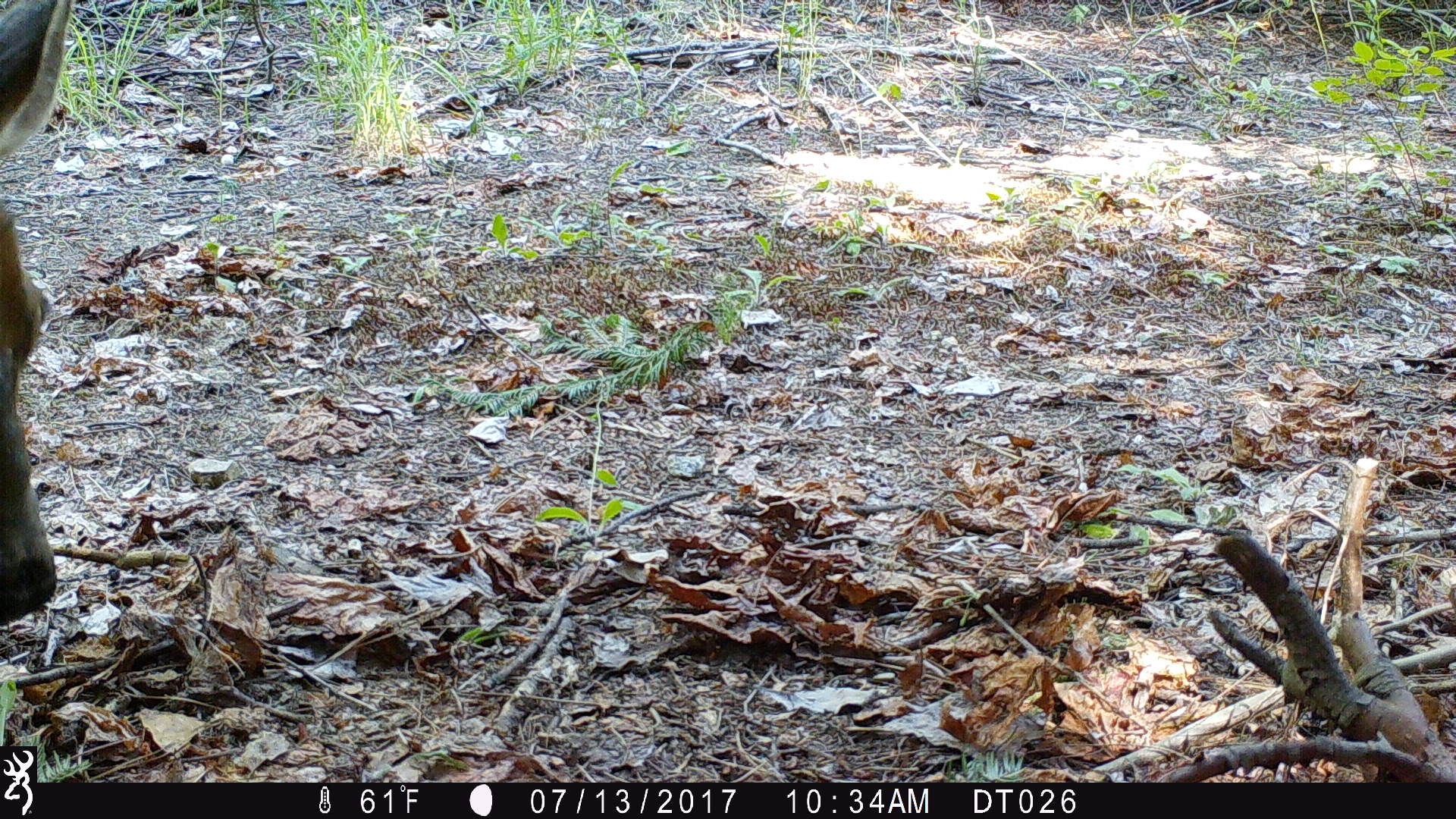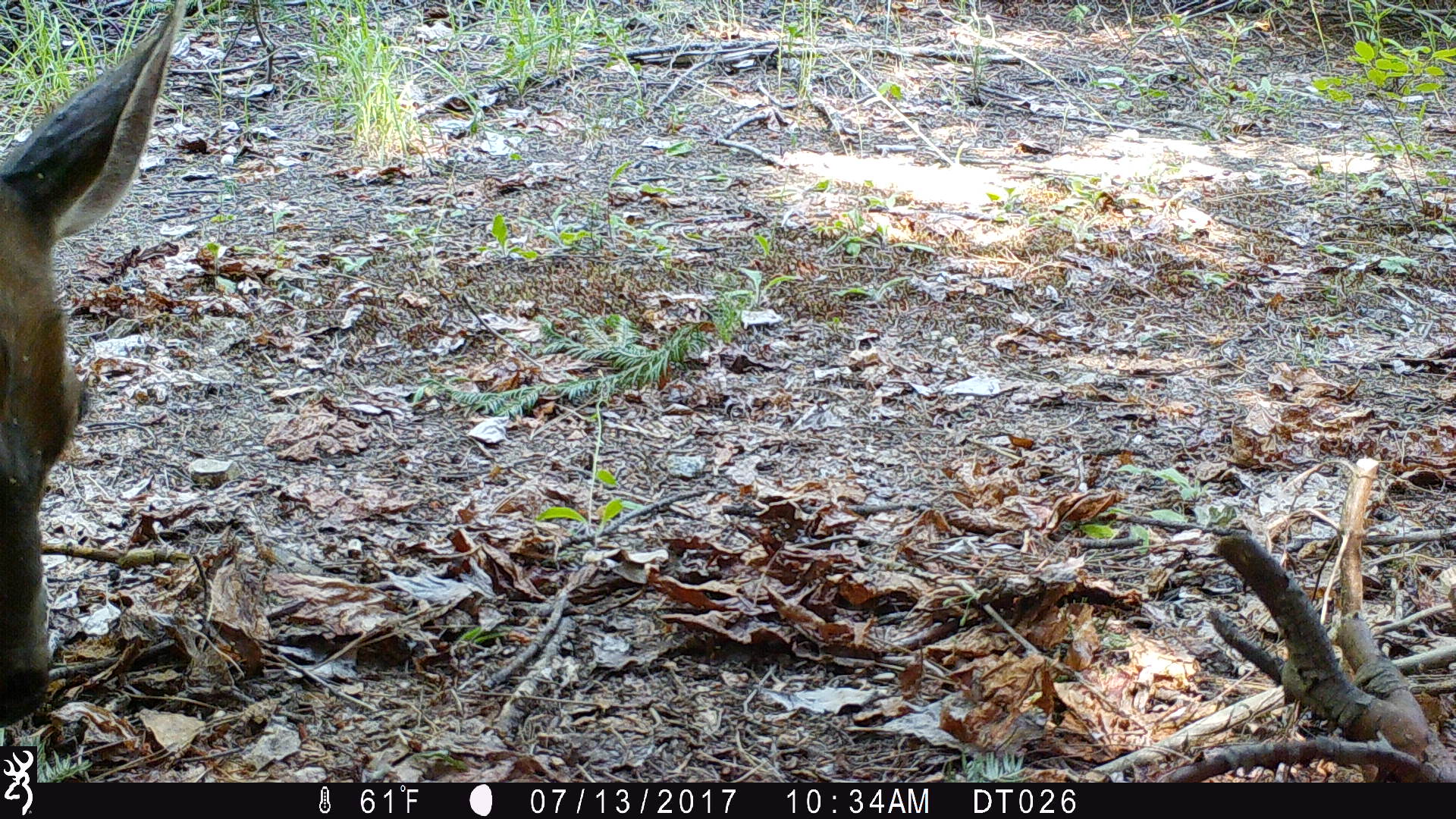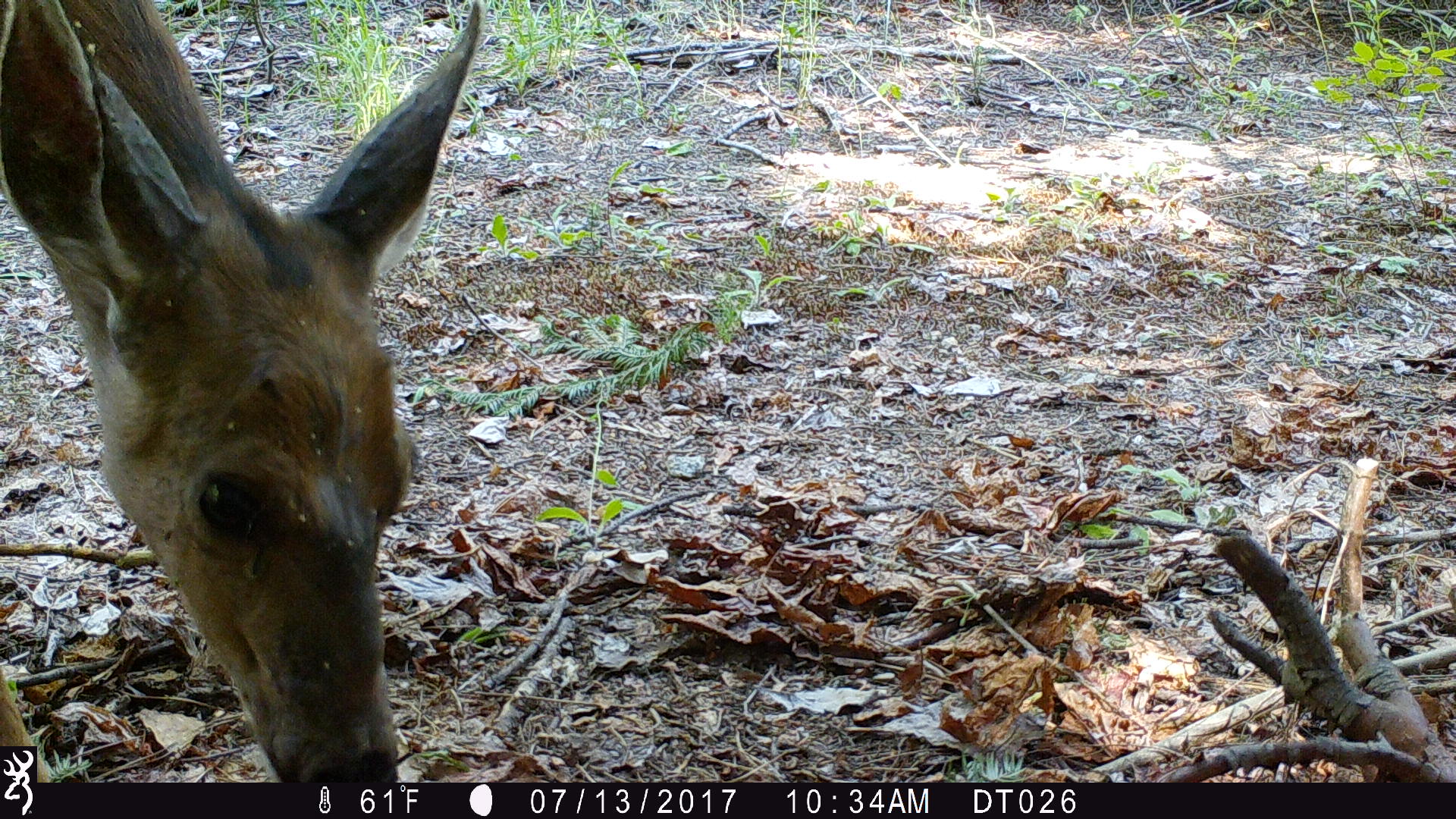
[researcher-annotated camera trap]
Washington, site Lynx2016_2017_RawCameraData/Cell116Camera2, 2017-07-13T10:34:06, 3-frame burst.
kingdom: Animalia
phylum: Chordata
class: Mammalia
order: Artiodactyla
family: Cervidae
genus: Odocoileus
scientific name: Odocoileus hemionus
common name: mule deer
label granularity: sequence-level